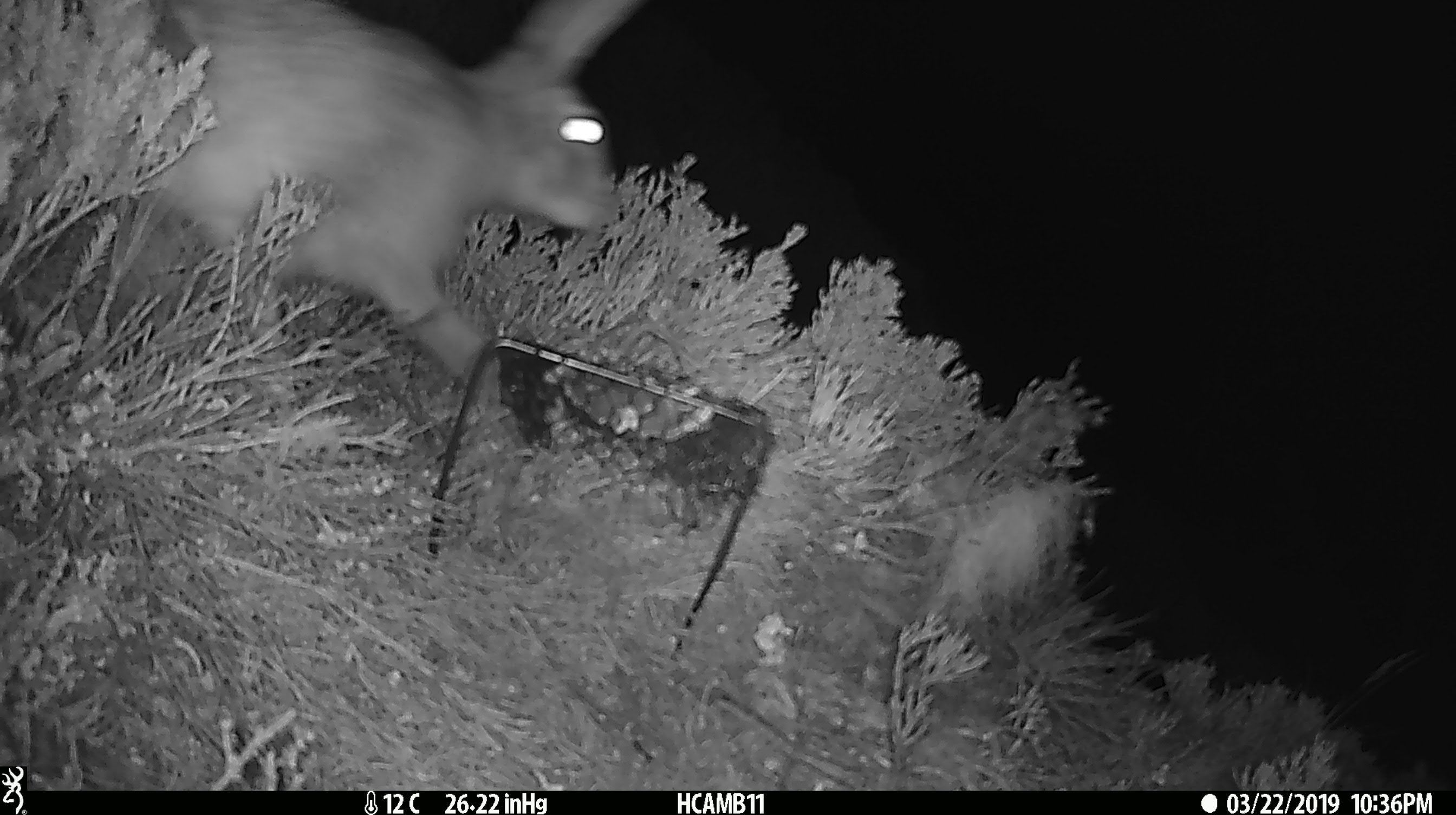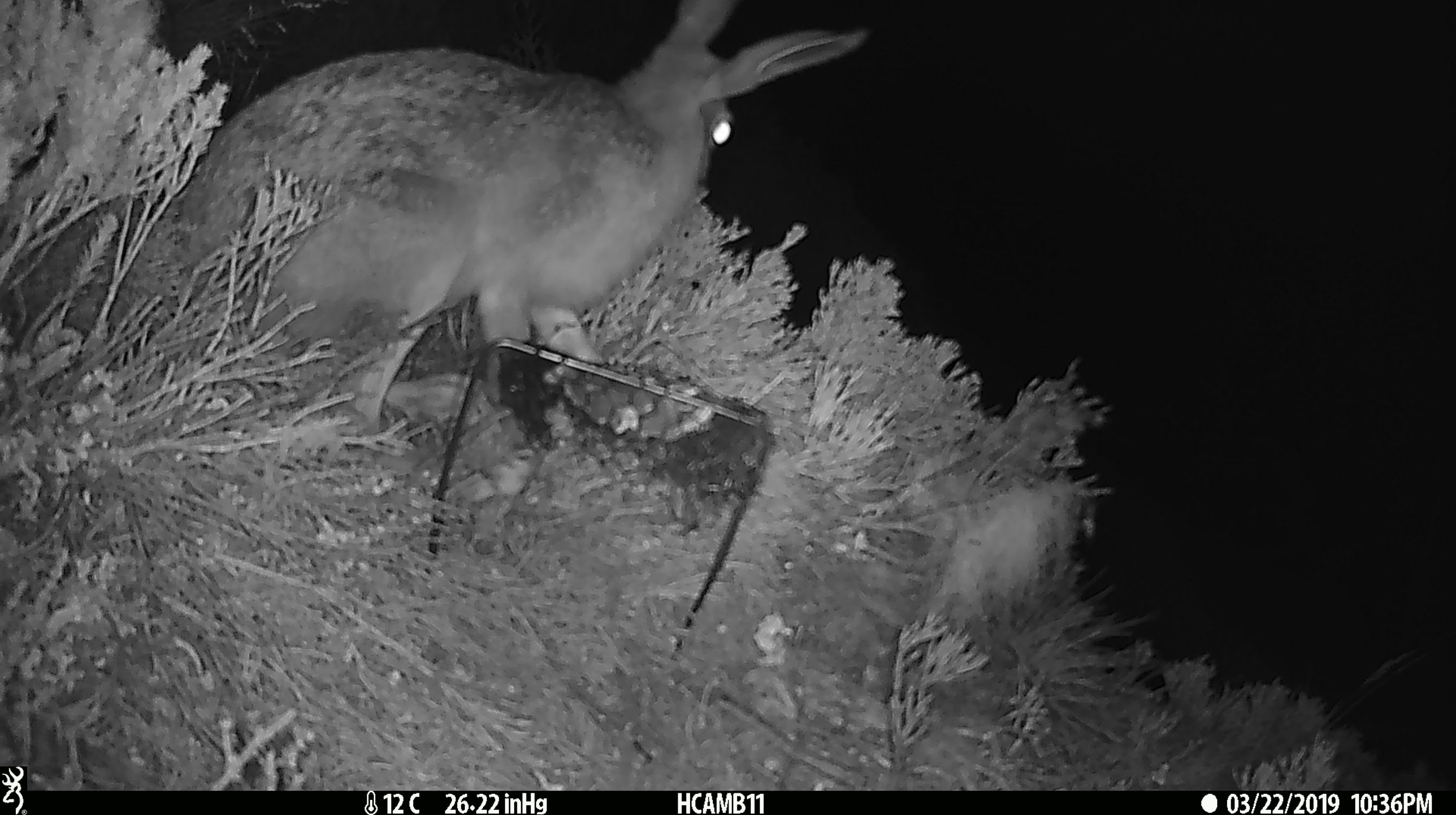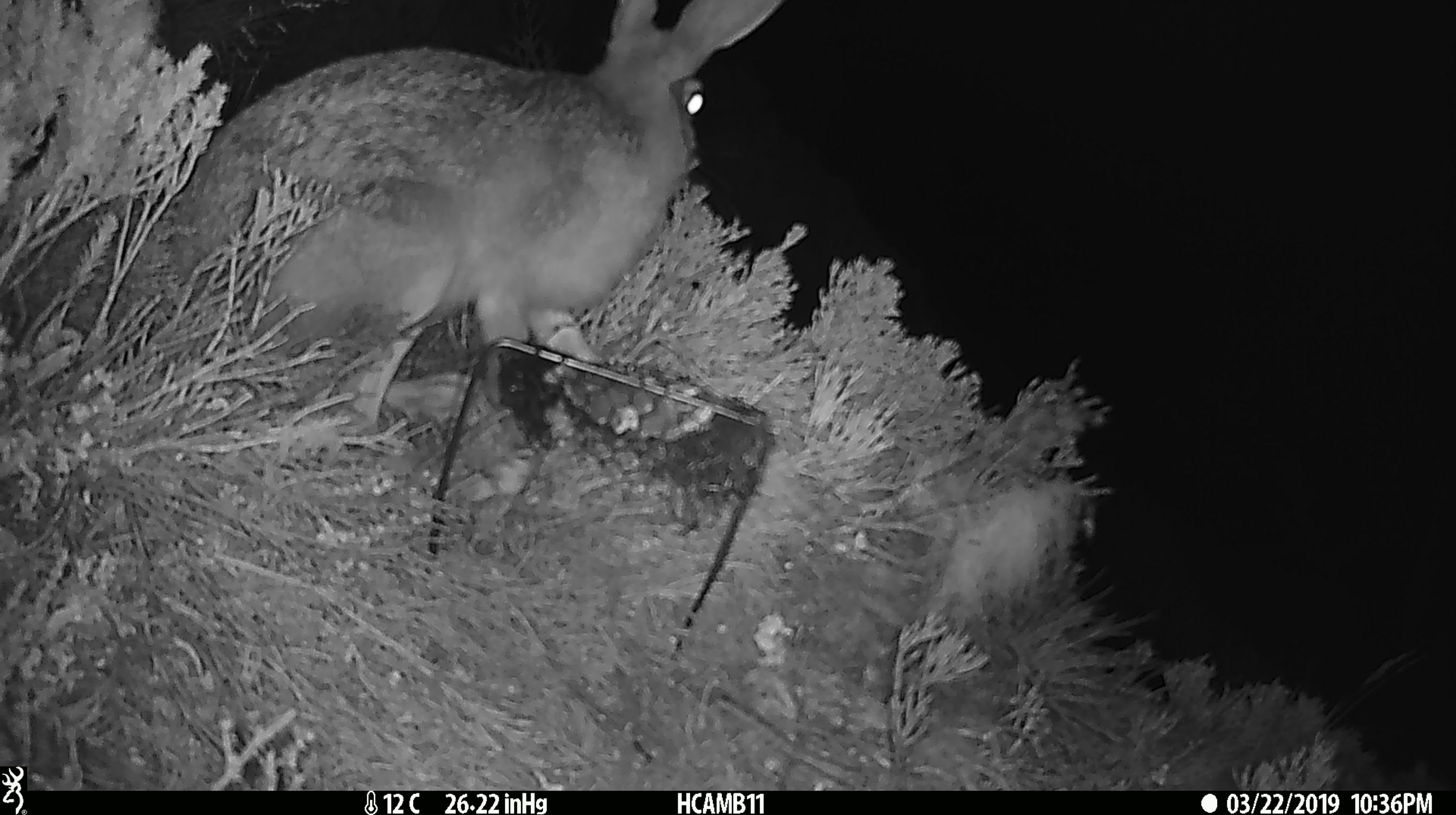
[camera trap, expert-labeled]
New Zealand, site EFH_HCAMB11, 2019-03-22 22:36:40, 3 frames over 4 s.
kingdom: Animalia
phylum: Chordata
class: Mammalia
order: Lagomorpha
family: Leporidae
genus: Lepus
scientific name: Lepus europaeus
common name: brown hare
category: hare